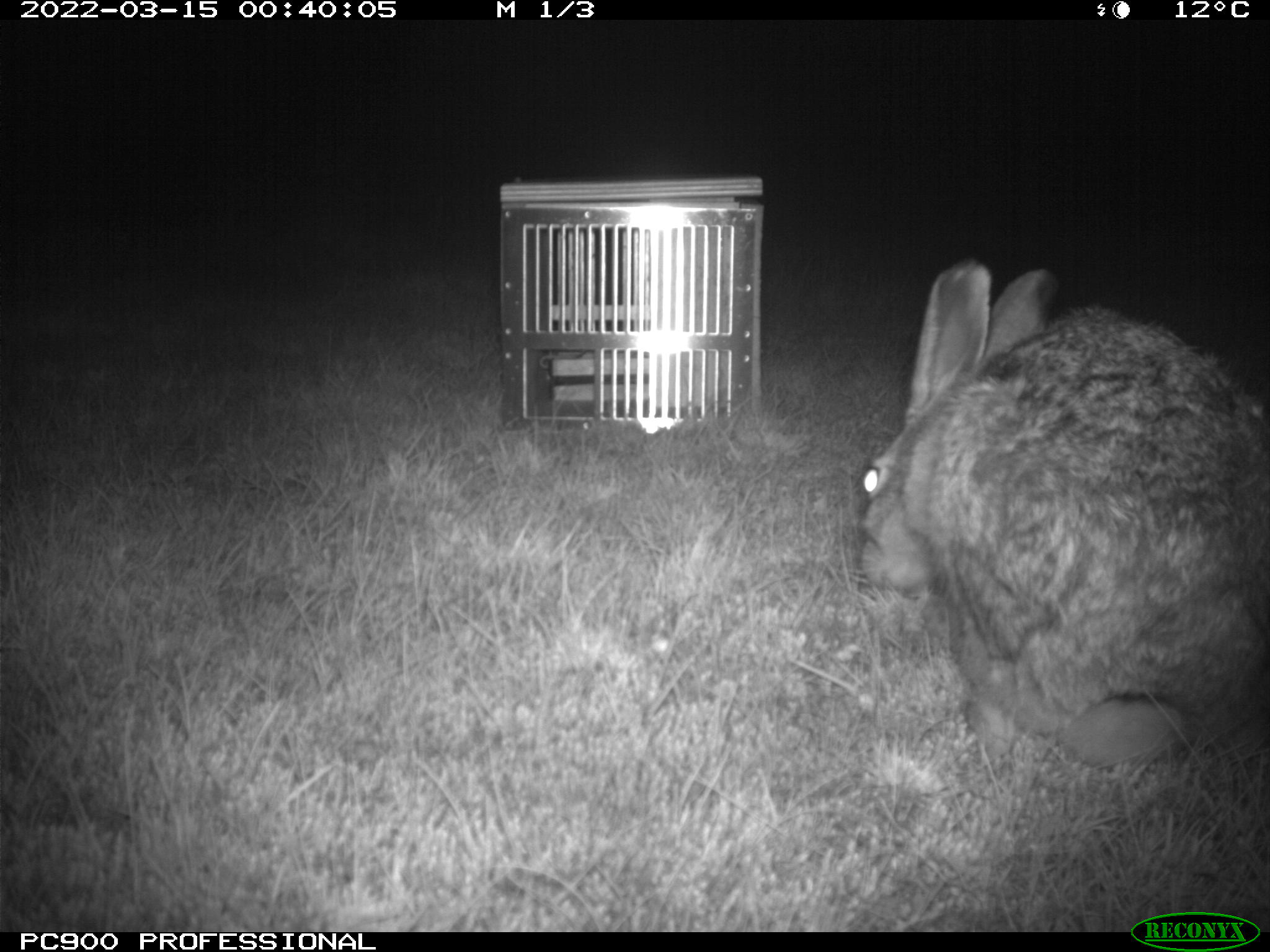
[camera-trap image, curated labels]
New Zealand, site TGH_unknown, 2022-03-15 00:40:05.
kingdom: Animalia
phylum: Chordata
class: Mammalia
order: Lagomorpha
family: Leporidae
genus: Lepus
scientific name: Lepus europaeus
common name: brown hare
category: hare